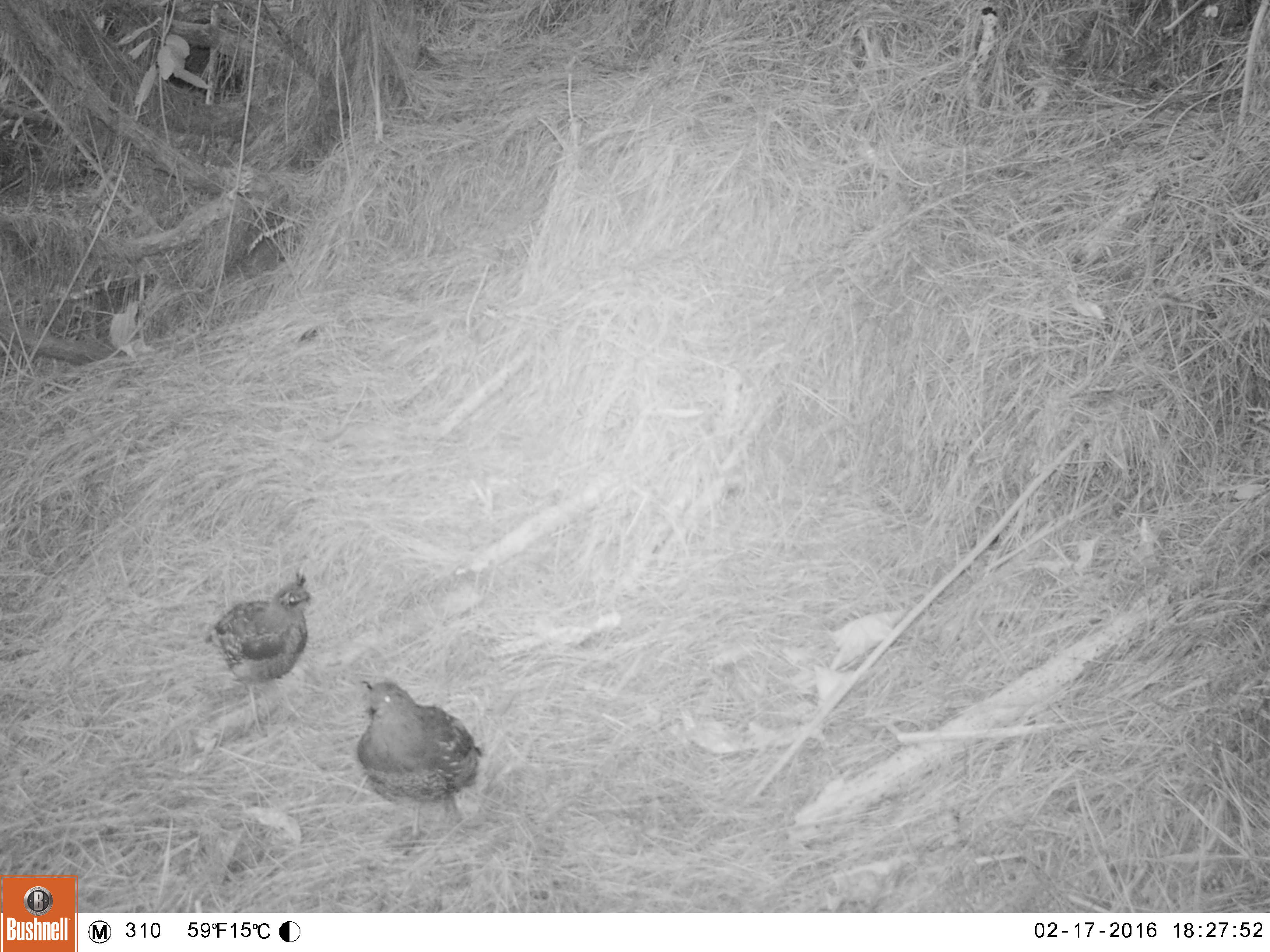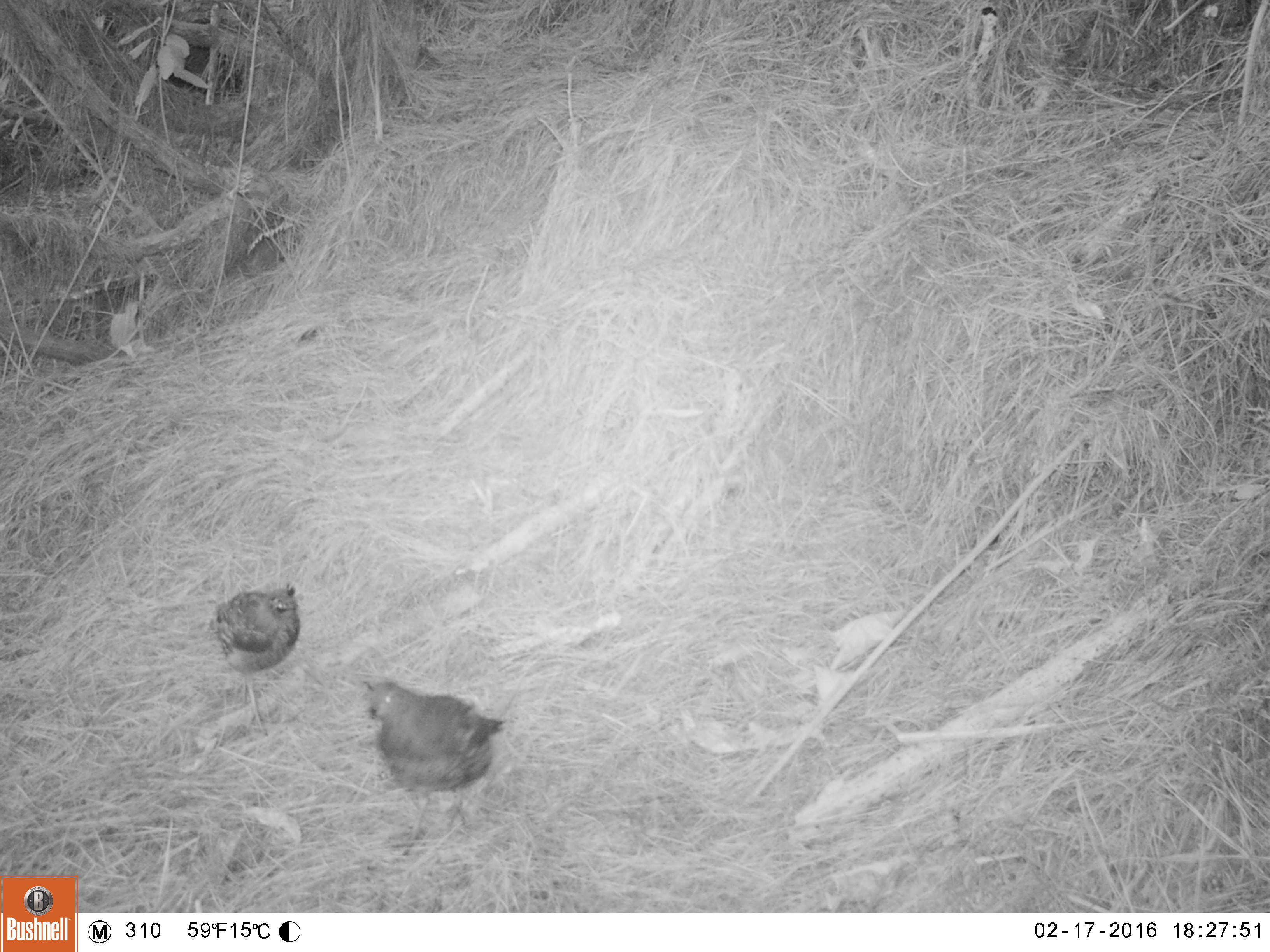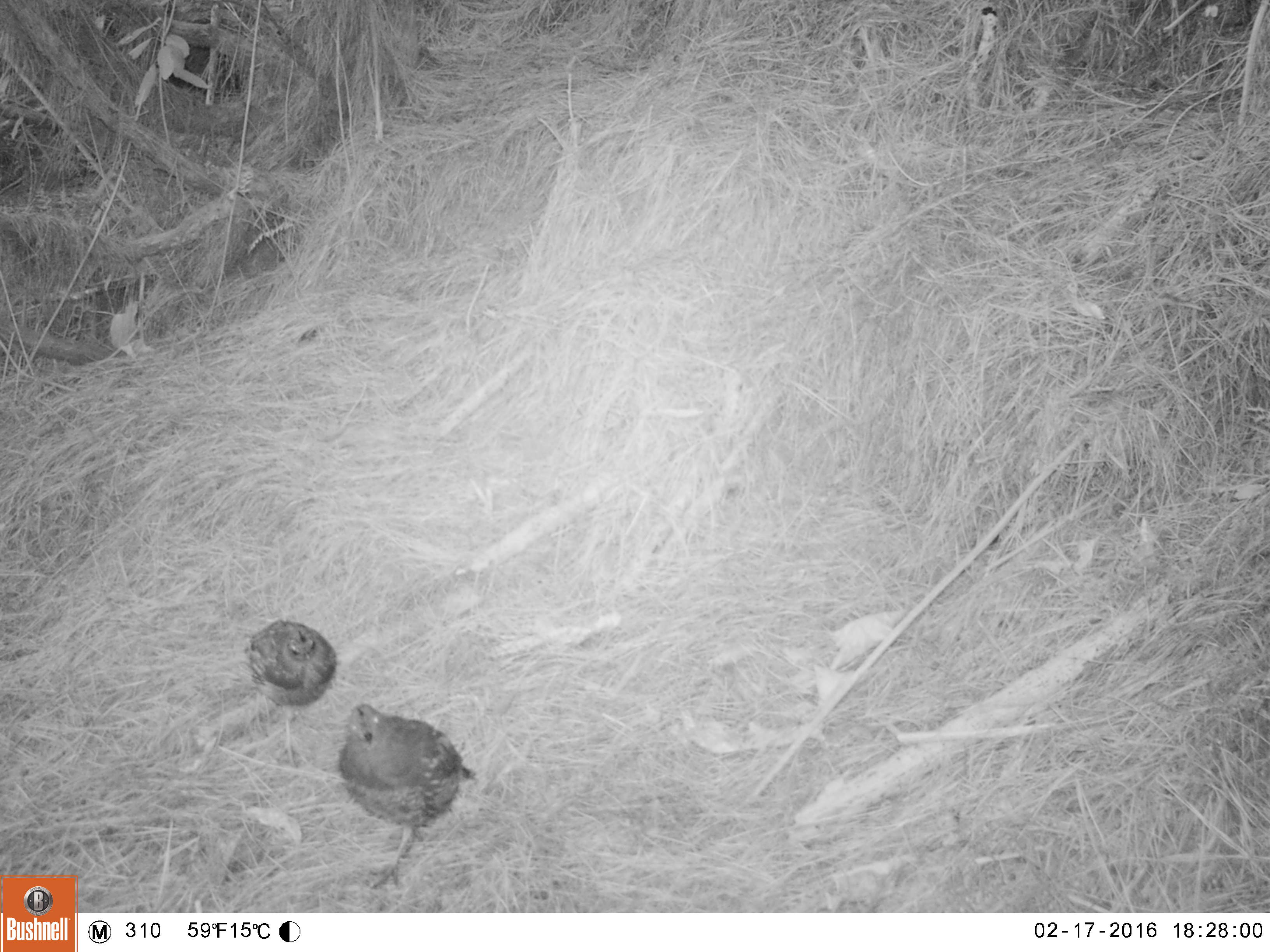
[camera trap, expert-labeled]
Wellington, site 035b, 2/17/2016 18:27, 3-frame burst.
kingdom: Animalia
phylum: Chordata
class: Aves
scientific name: Aves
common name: bird